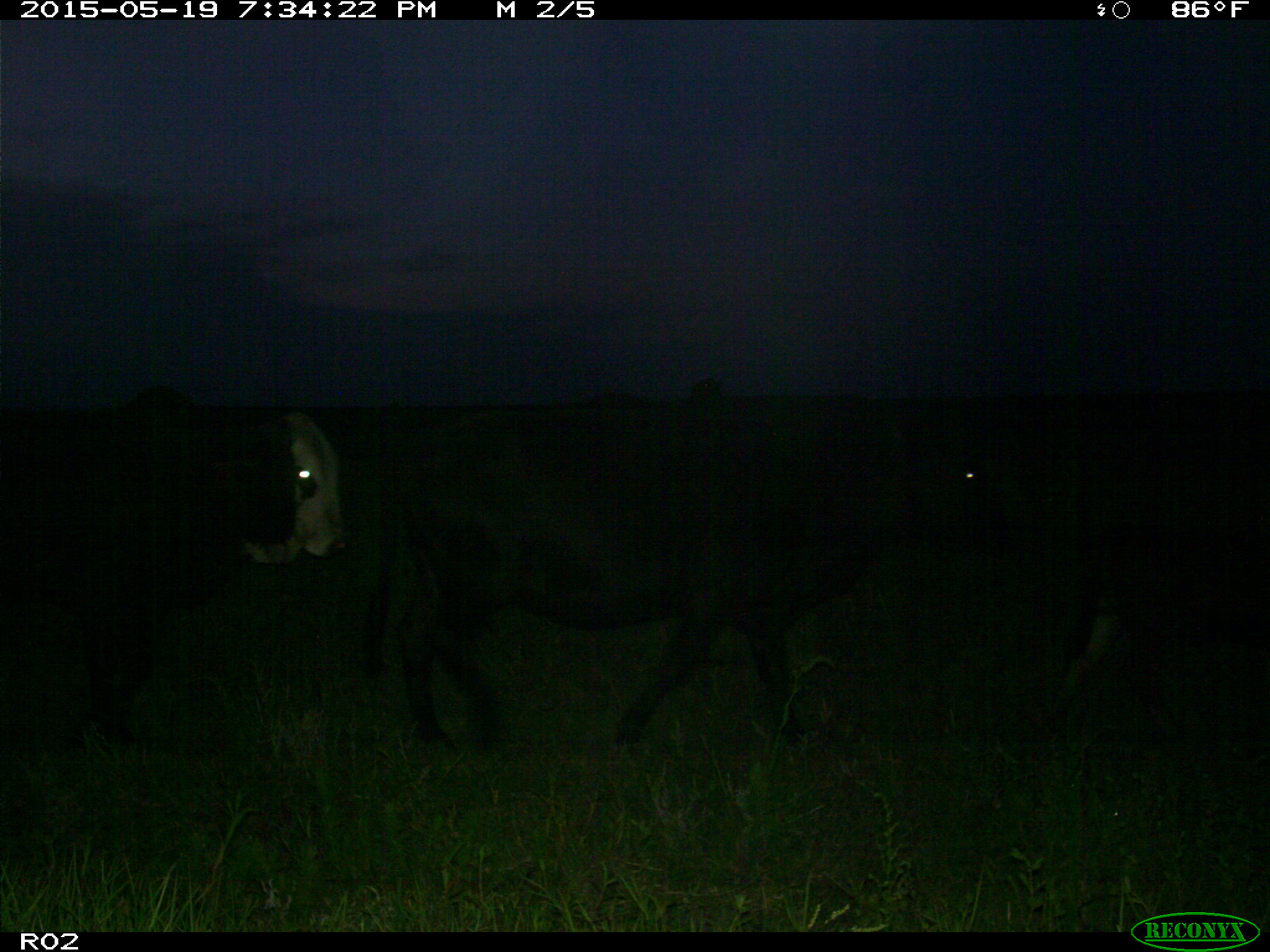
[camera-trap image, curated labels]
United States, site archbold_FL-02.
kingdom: Animalia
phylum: Chordata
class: Mammalia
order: Artiodactyla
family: Bovidae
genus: Bos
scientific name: Bos taurus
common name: domestic cow